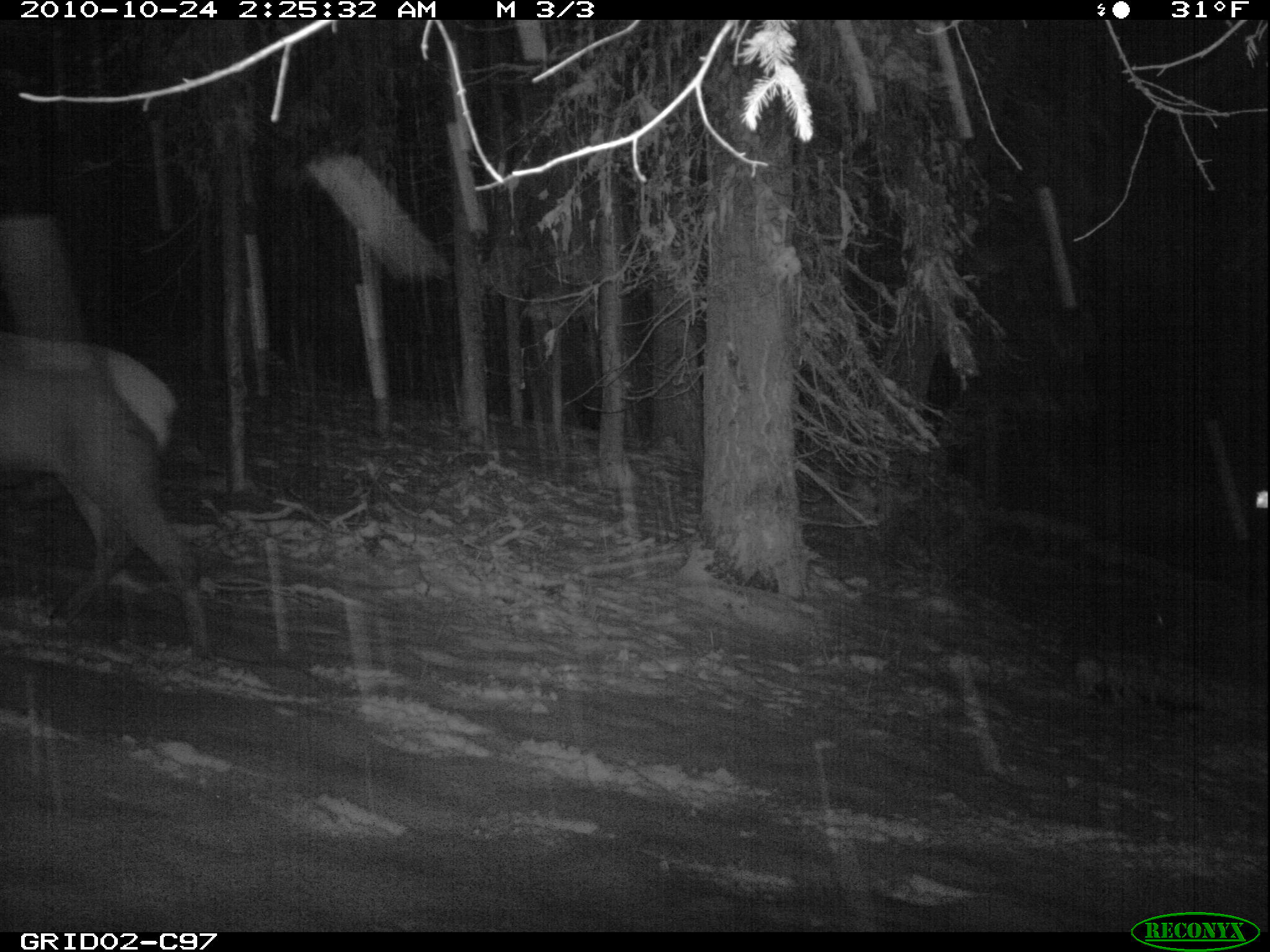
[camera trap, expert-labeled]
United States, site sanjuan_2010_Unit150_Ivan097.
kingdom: Animalia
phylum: Chordata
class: Mammalia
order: Artiodactyla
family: Cervidae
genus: Cervus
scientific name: Cervus elaphus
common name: red deer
Cervus elaphus (red deer).